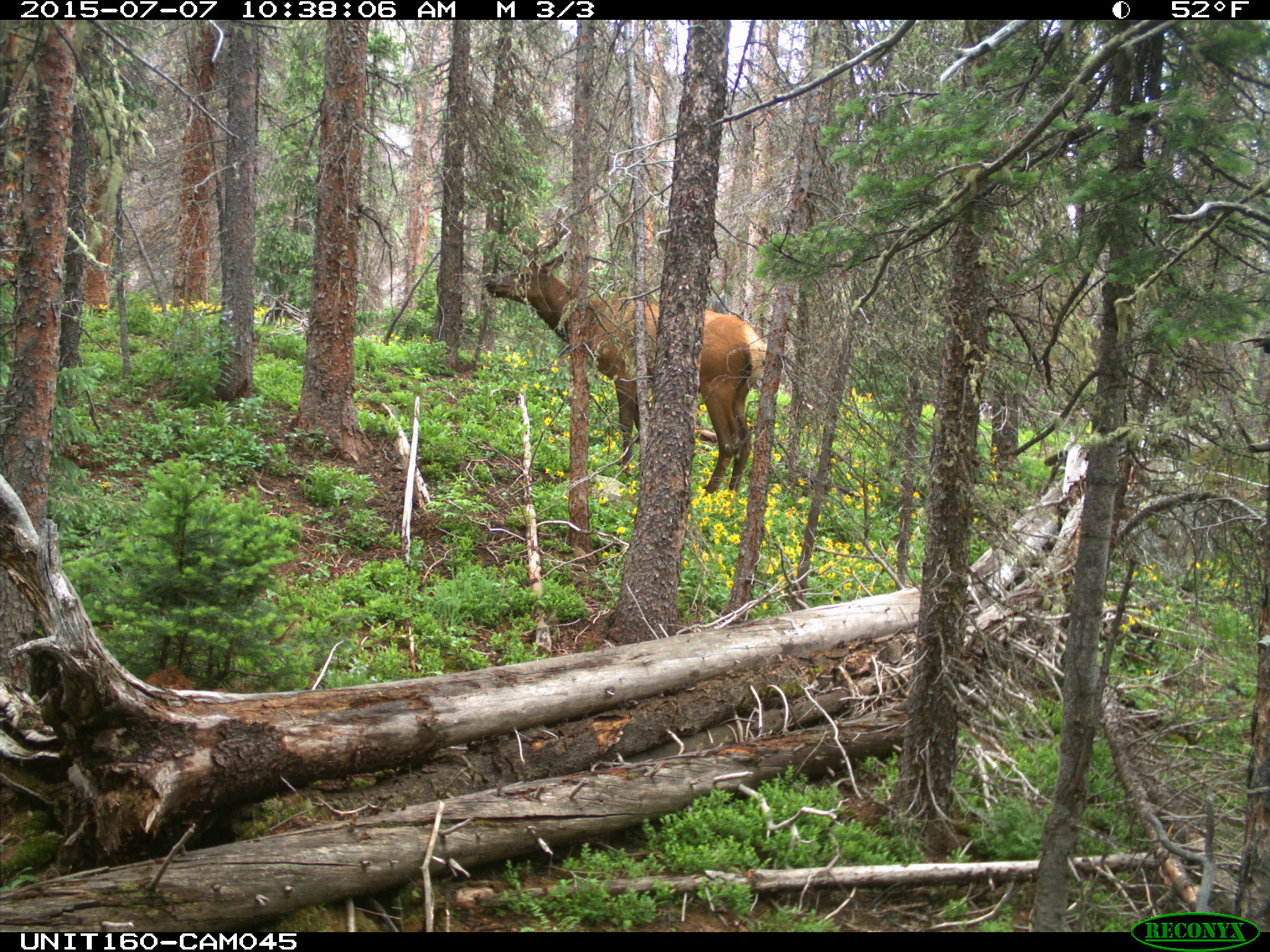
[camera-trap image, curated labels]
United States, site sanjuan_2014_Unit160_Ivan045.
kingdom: Animalia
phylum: Chordata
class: Mammalia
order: Artiodactyla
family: Cervidae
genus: Cervus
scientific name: Cervus elaphus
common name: red deer